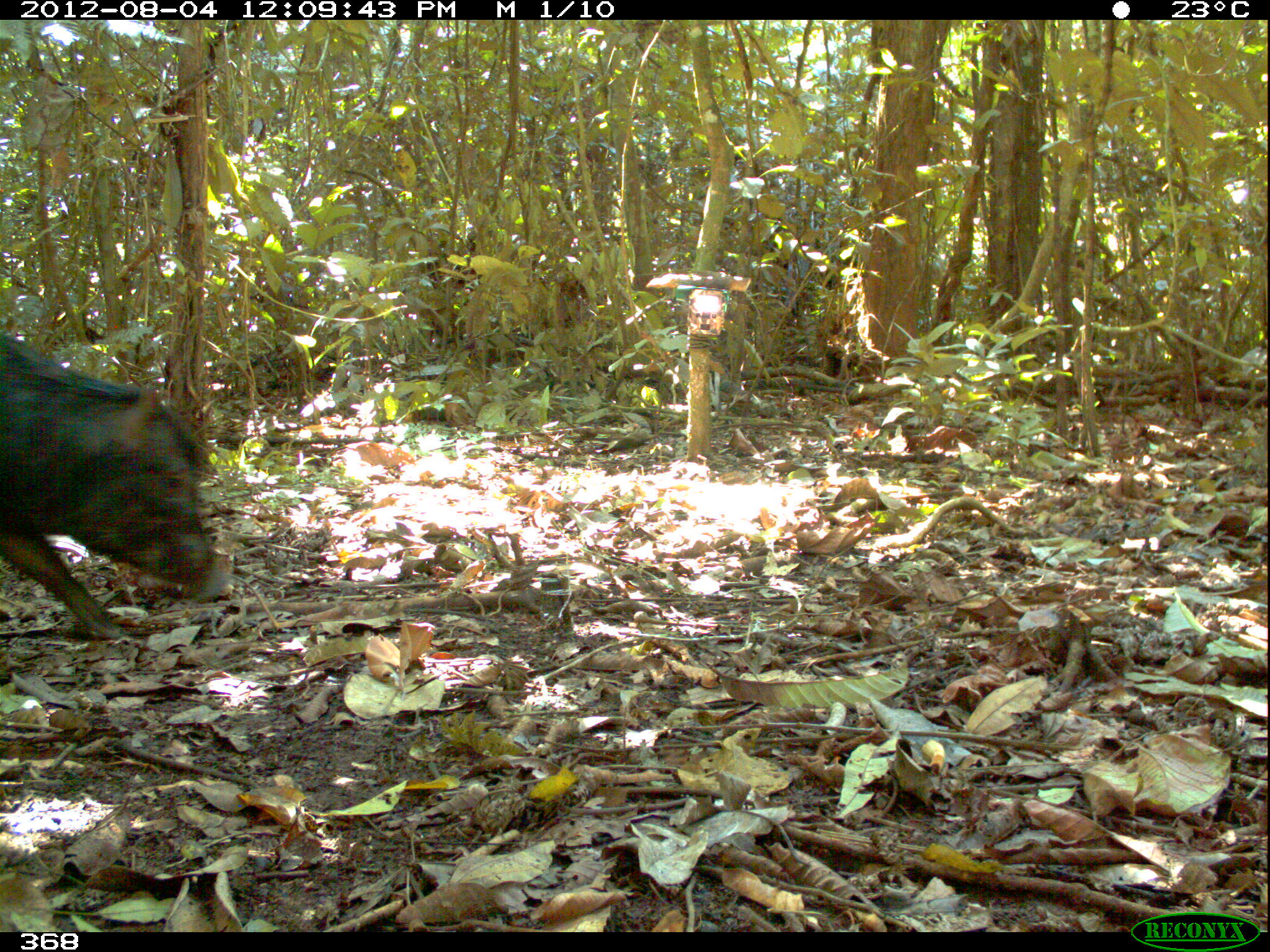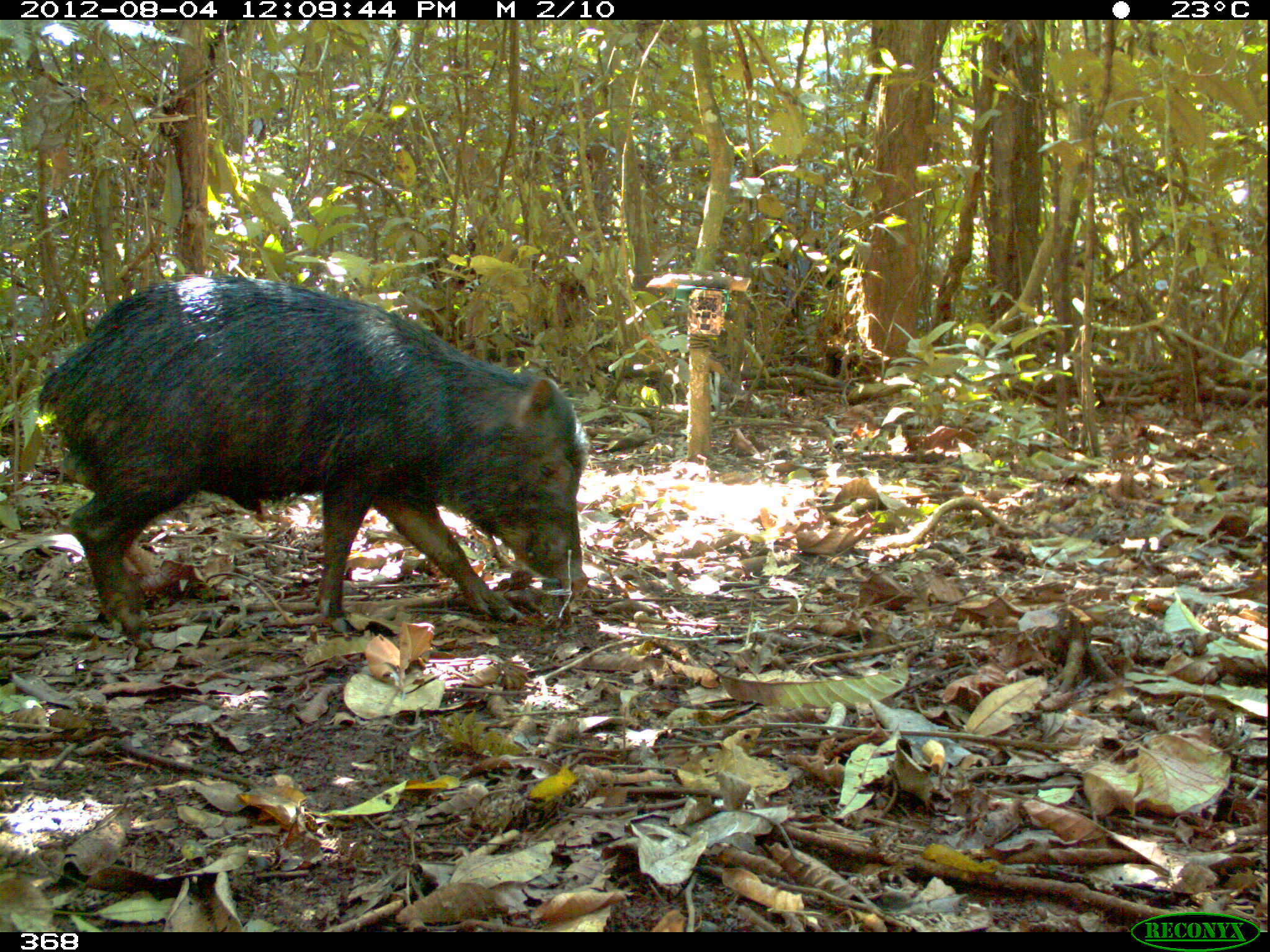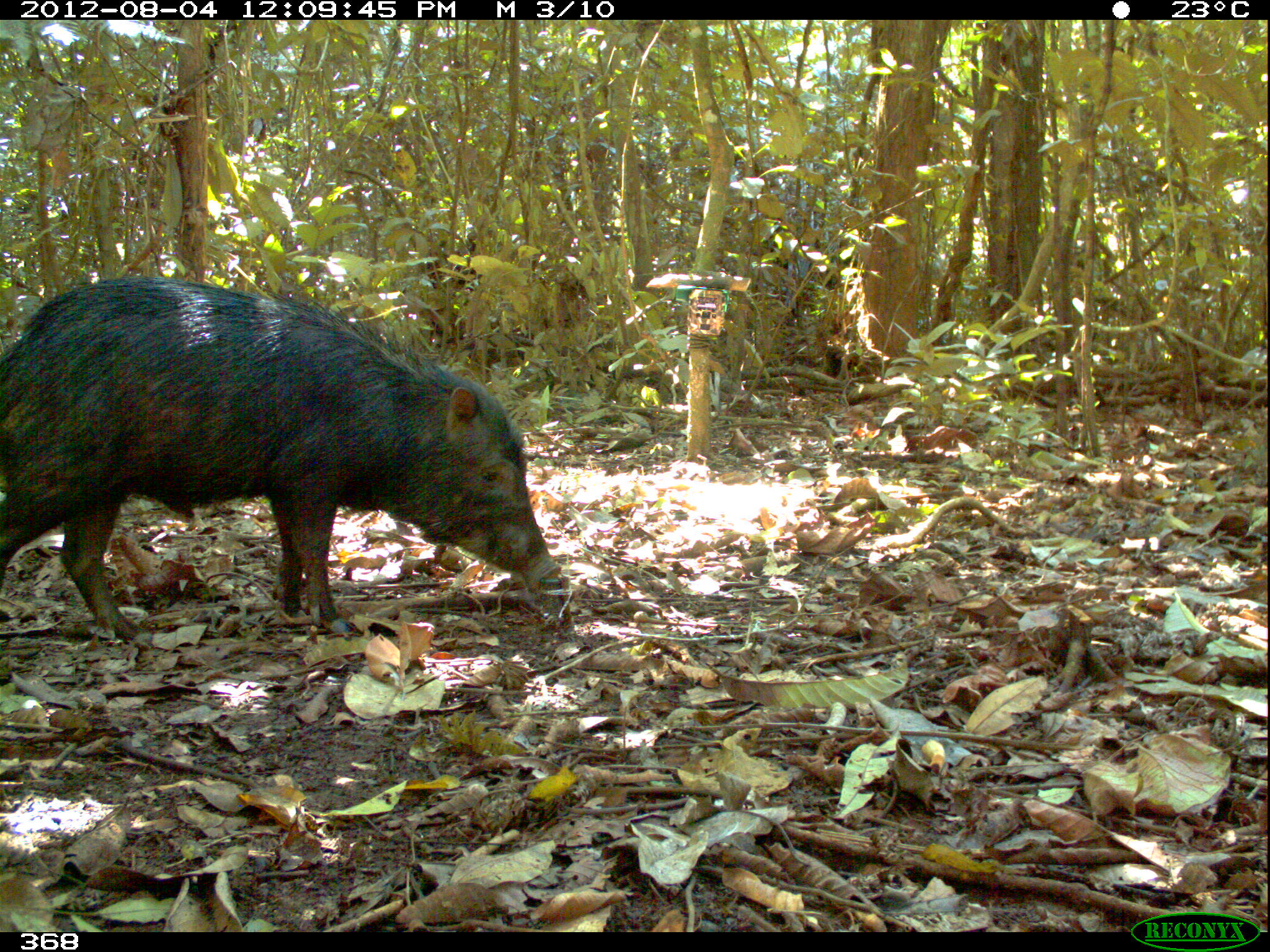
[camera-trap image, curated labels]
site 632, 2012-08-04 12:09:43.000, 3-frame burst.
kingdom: Animalia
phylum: Chordata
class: Mammalia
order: Artiodactyla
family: Tayassuidae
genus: Tayassu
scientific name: Tayassu pecari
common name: white-lipped peccary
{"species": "Tayassu pecari (white-lipped peccary)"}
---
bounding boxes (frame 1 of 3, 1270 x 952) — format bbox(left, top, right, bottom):
tayassu pecari: bbox(0, 333, 212, 635)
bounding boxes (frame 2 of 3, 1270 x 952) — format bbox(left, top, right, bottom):
tayassu pecari: bbox(35, 273, 585, 622)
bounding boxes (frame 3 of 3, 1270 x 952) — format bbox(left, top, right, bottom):
tayassu pecari: bbox(0, 273, 562, 641)